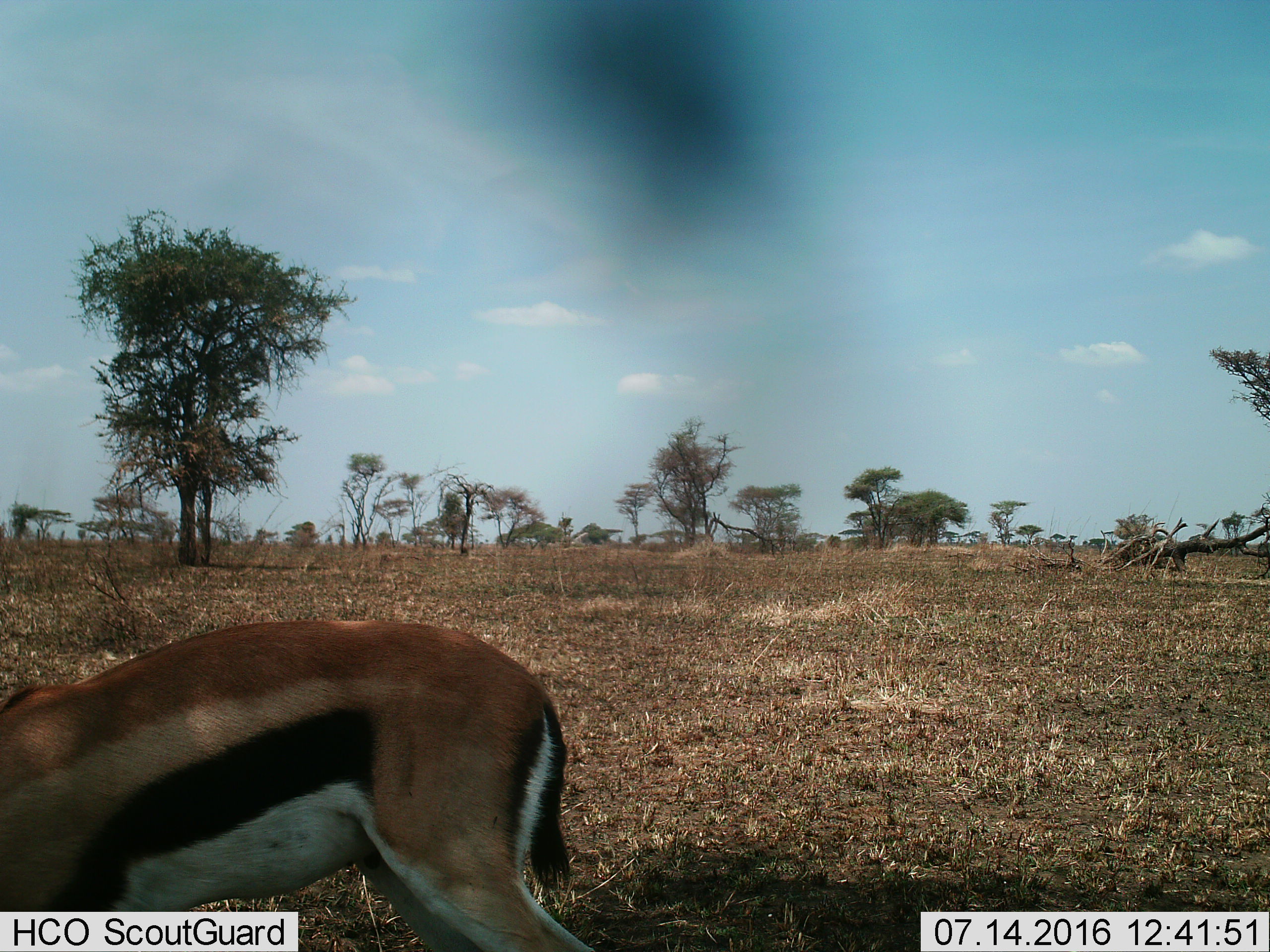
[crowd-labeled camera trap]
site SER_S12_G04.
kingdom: Animalia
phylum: Chordata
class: Mammalia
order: Artiodactyla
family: Bovidae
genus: Eudorcas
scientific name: Eudorcas thomsonii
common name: thomson's gazelle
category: gazellethomsons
Gazellethomsons (thomson's gazelle) (Eudorcas thomsonii), count 1. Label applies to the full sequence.